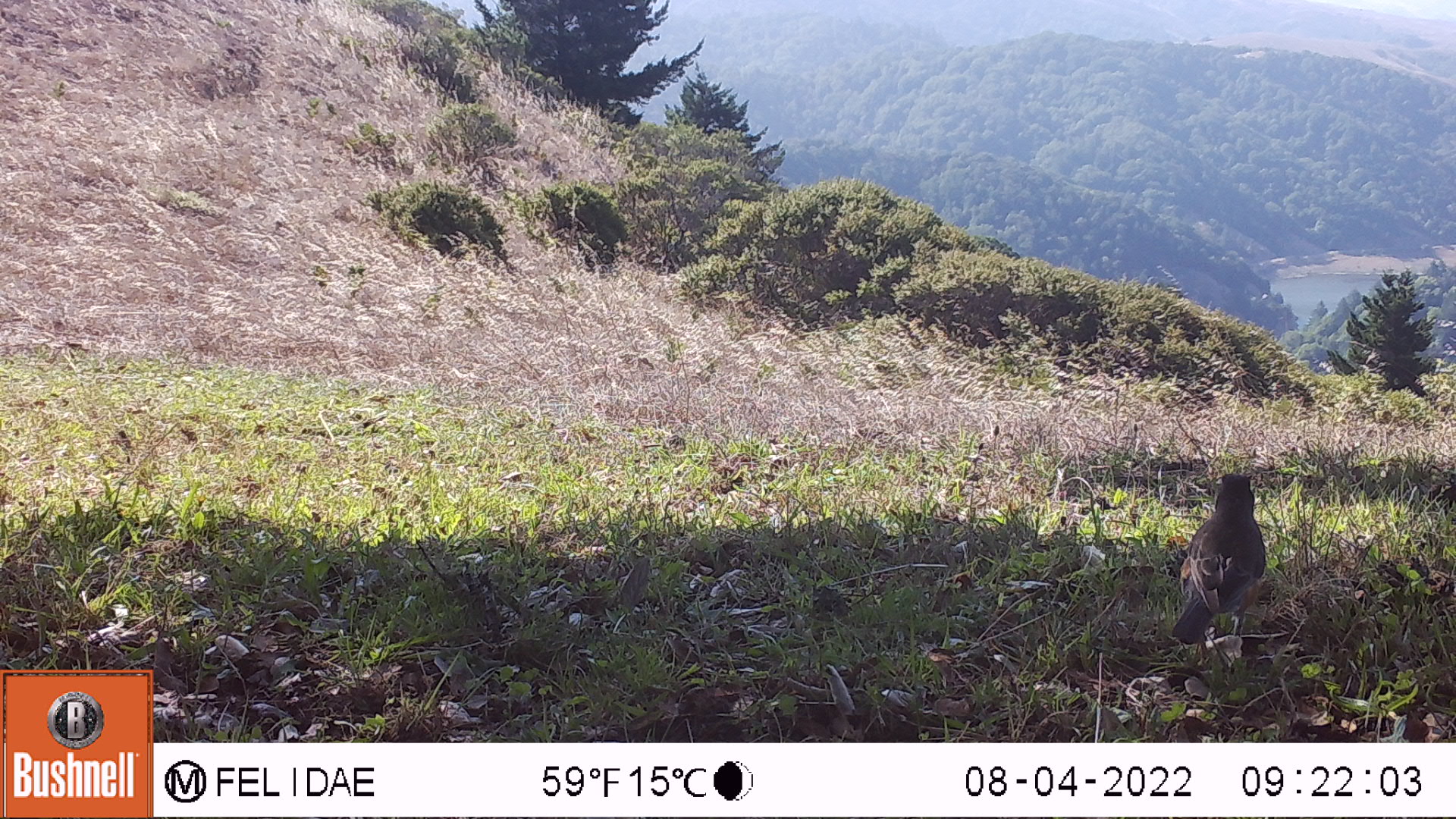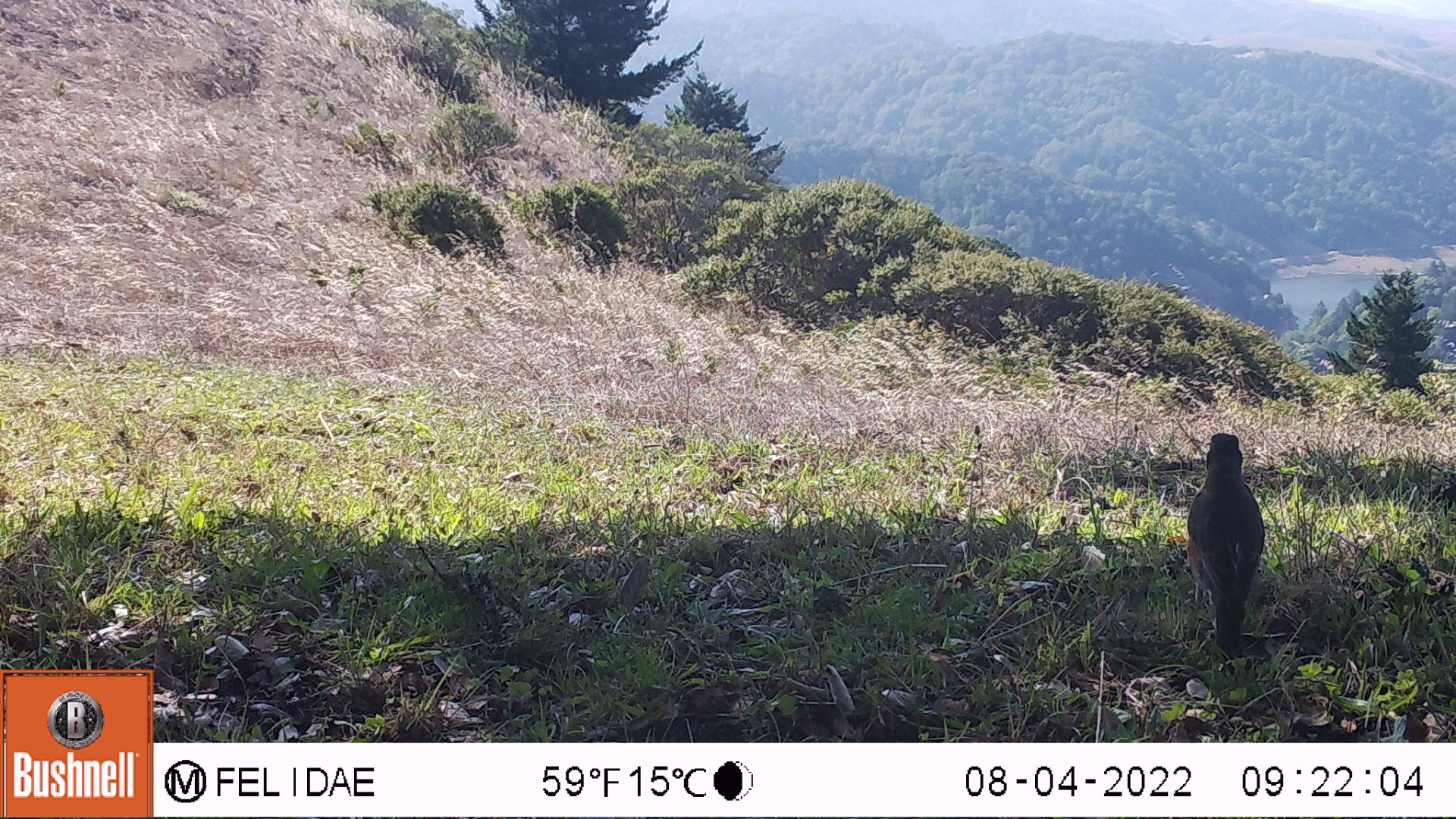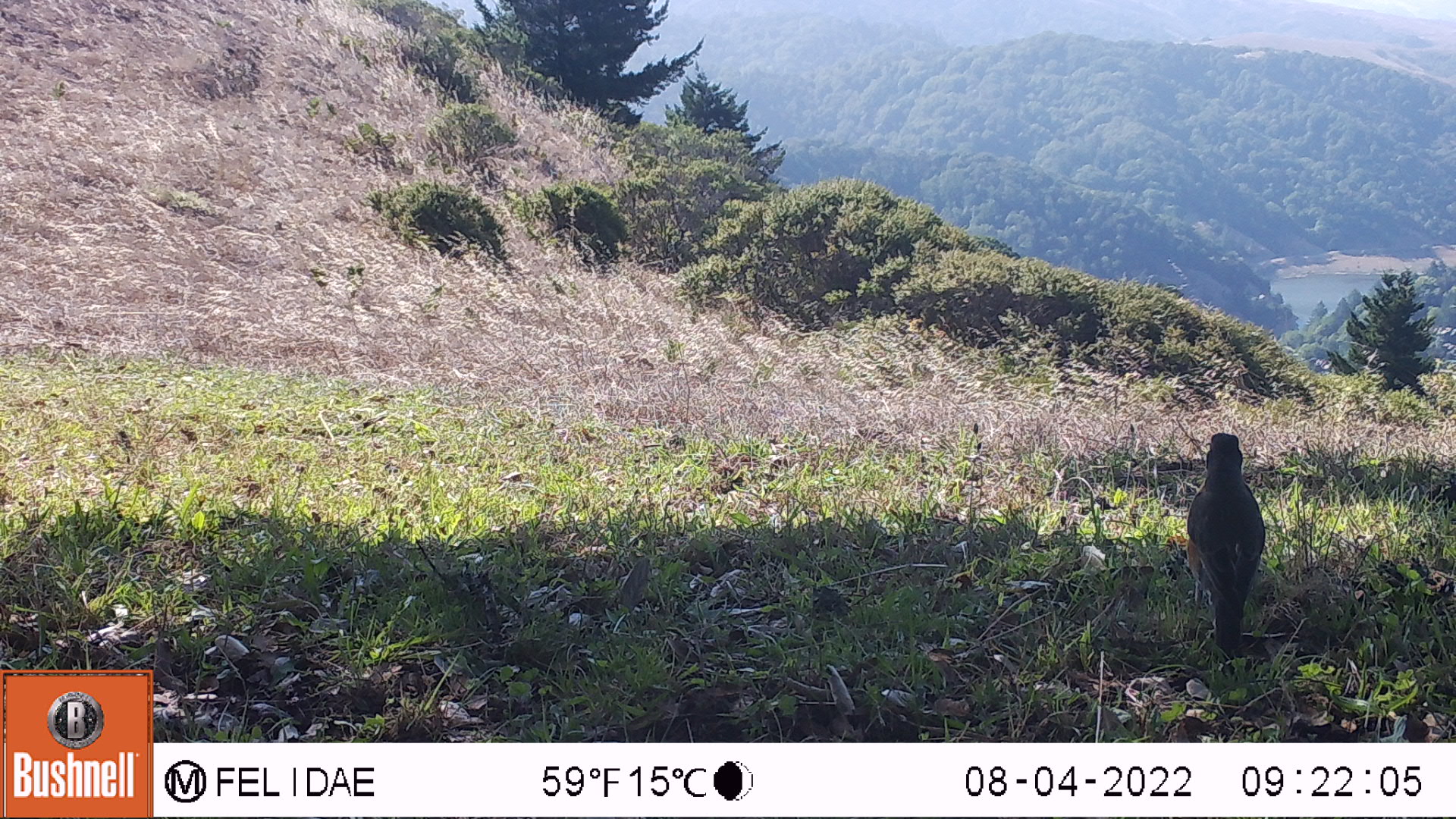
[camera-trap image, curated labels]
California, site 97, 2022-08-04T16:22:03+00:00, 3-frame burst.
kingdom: Animalia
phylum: Chordata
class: Aves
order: Passeriformes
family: Turdidae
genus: Turdus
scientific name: Turdus migratorius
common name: american robin